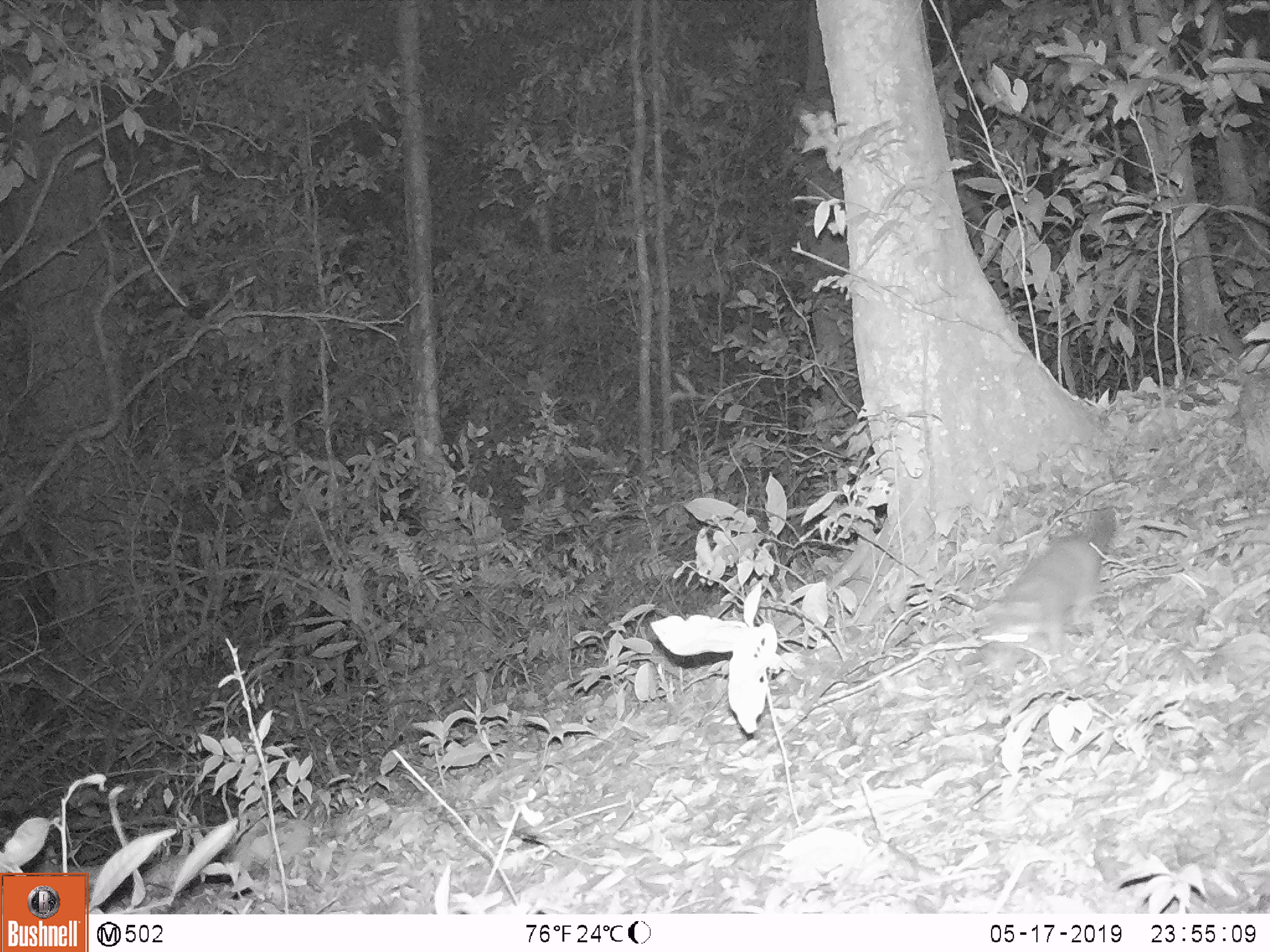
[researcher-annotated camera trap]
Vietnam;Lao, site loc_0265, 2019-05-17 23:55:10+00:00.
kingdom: Animalia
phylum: Chordata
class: Mammalia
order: Carnivora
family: Mustelidae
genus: Melogale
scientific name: Melogale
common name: ferret badger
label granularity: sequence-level